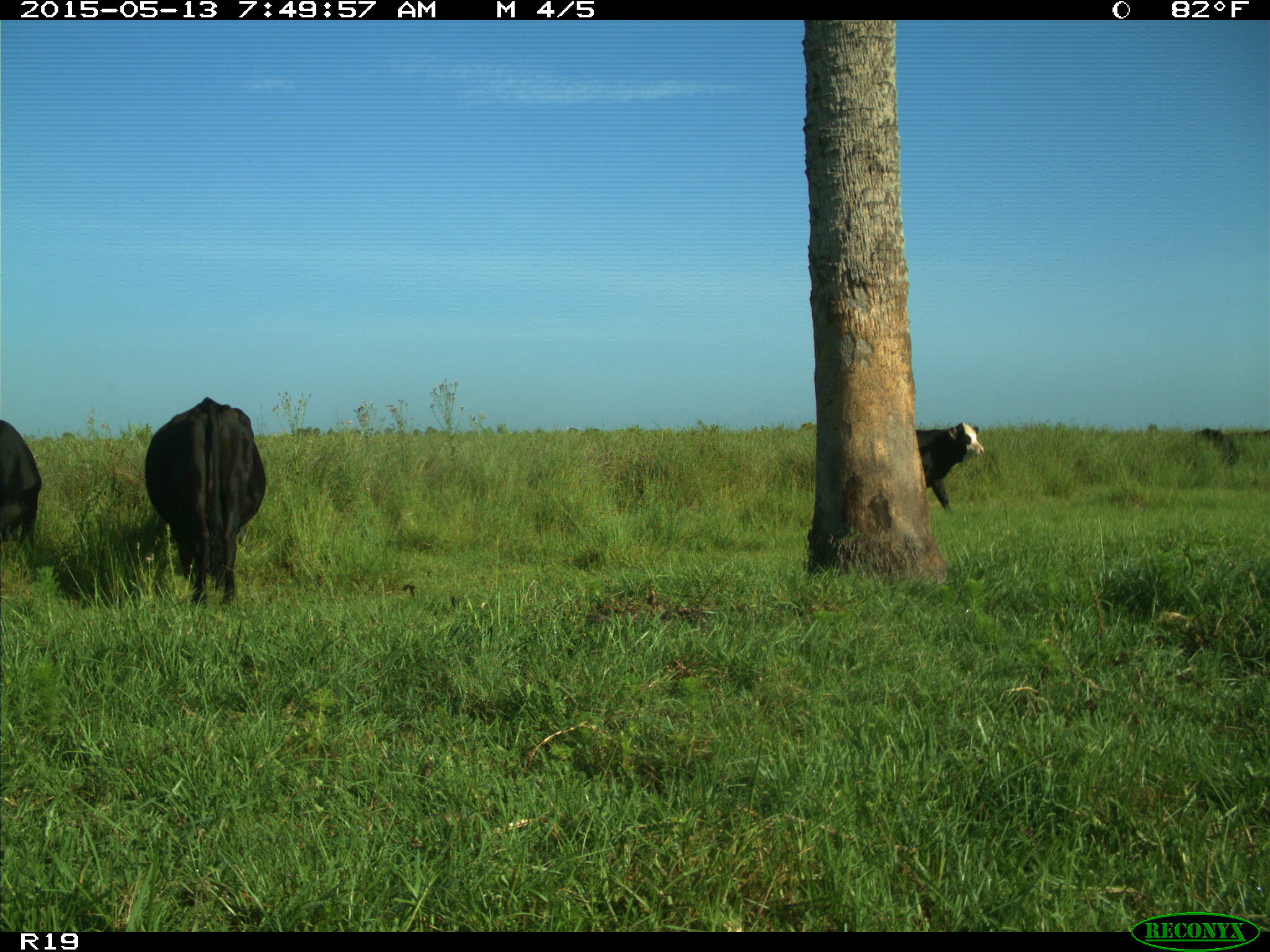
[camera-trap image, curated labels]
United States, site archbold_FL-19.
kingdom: Animalia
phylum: Chordata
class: Mammalia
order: Artiodactyla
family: Bovidae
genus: Bos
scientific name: Bos taurus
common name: domestic cow